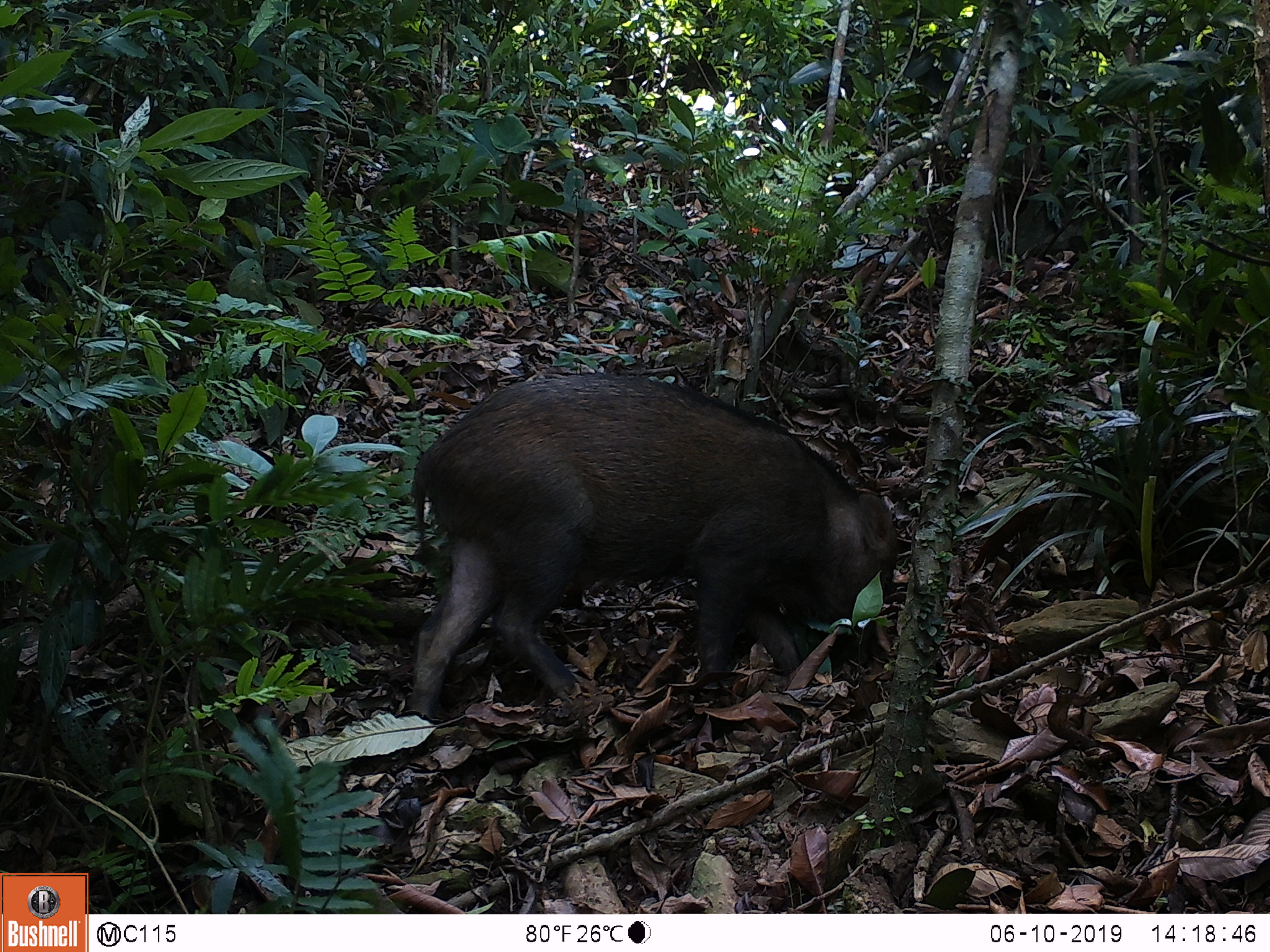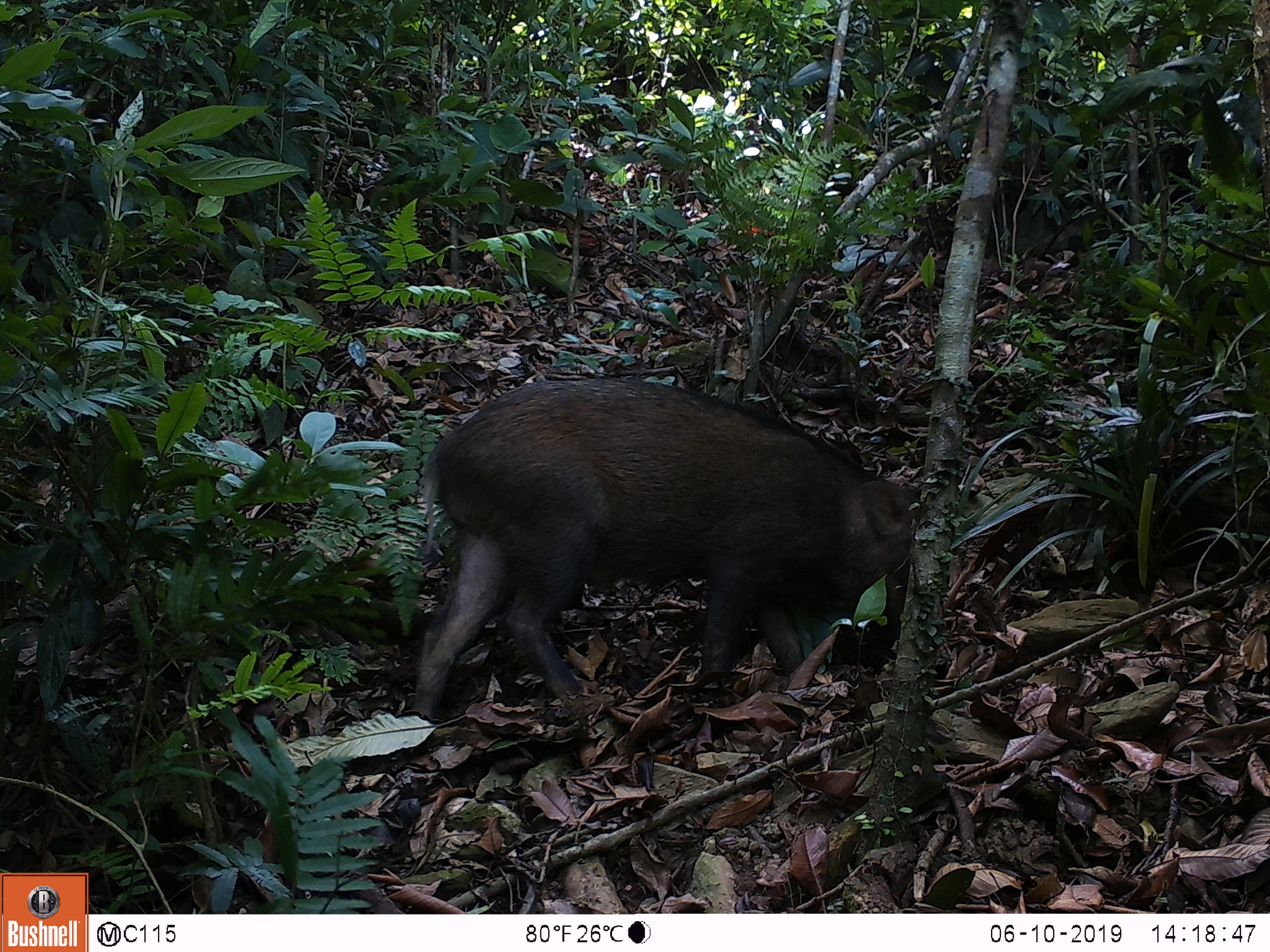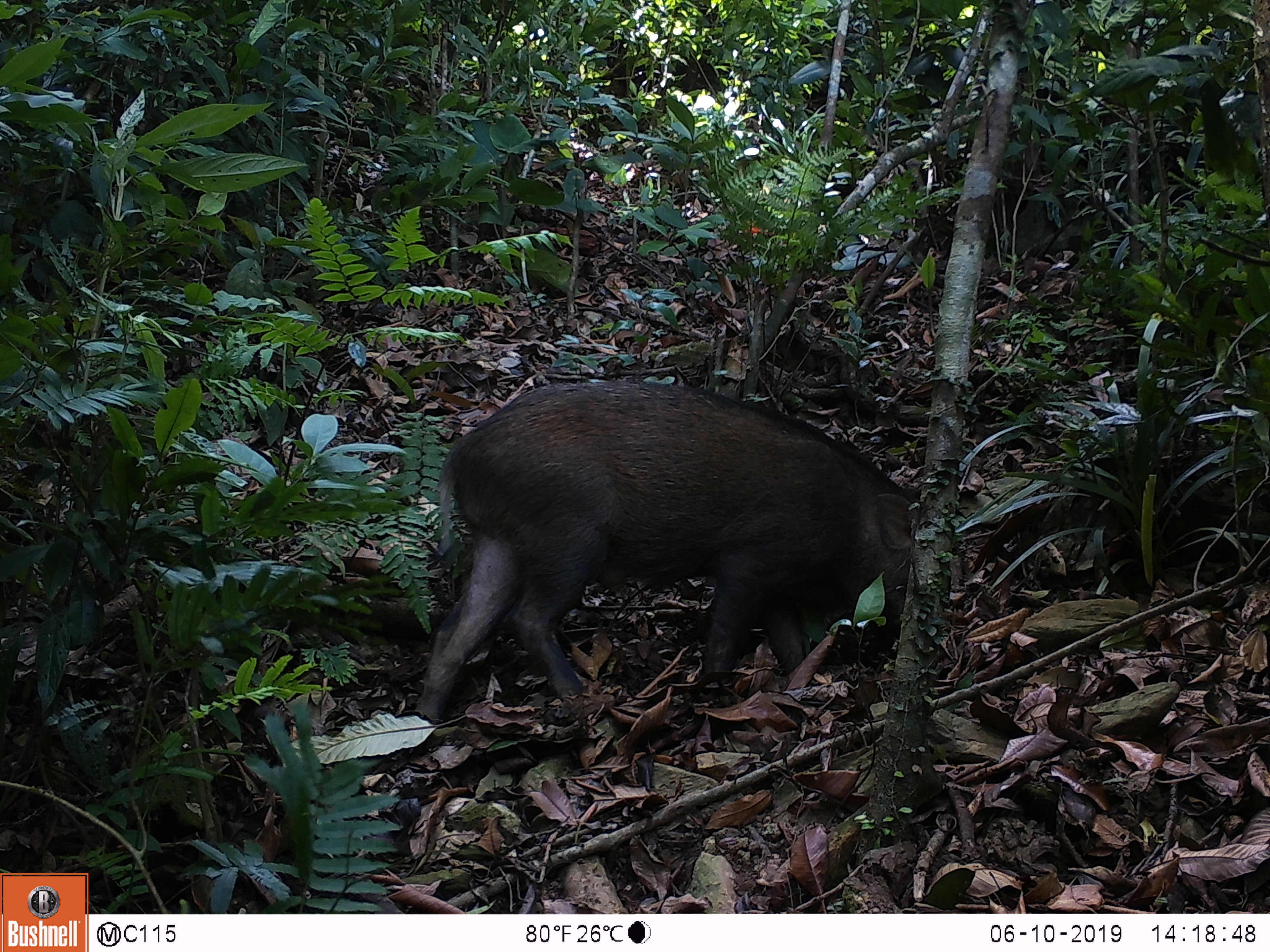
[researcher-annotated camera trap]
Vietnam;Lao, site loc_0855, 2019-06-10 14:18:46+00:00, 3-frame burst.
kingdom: Animalia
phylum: Chordata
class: Mammalia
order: Artiodactyla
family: Suidae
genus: Sus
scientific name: Sus scrofa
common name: eurasian wild pig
Eurasian wild pig (Sus scrofa). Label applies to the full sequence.